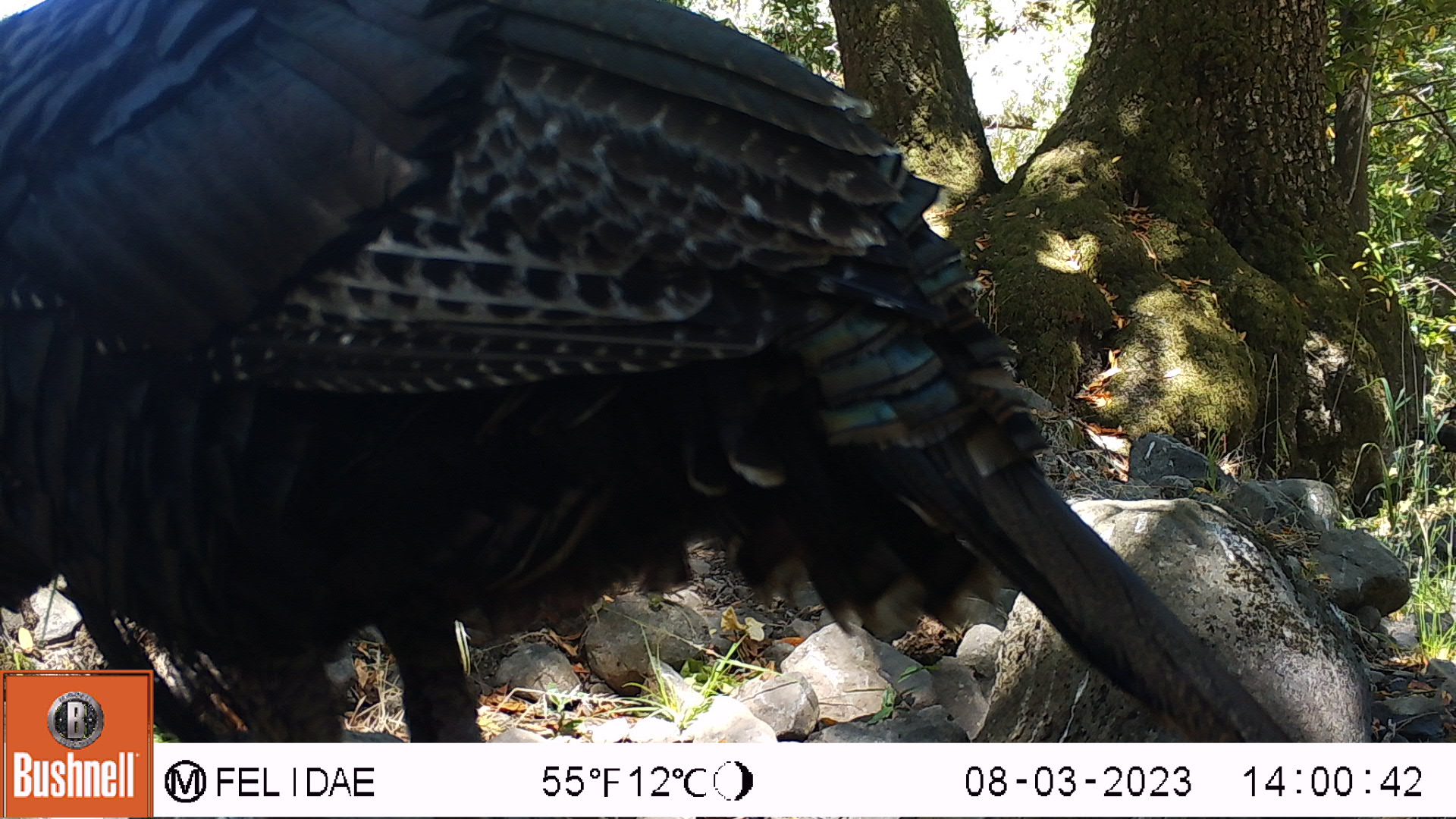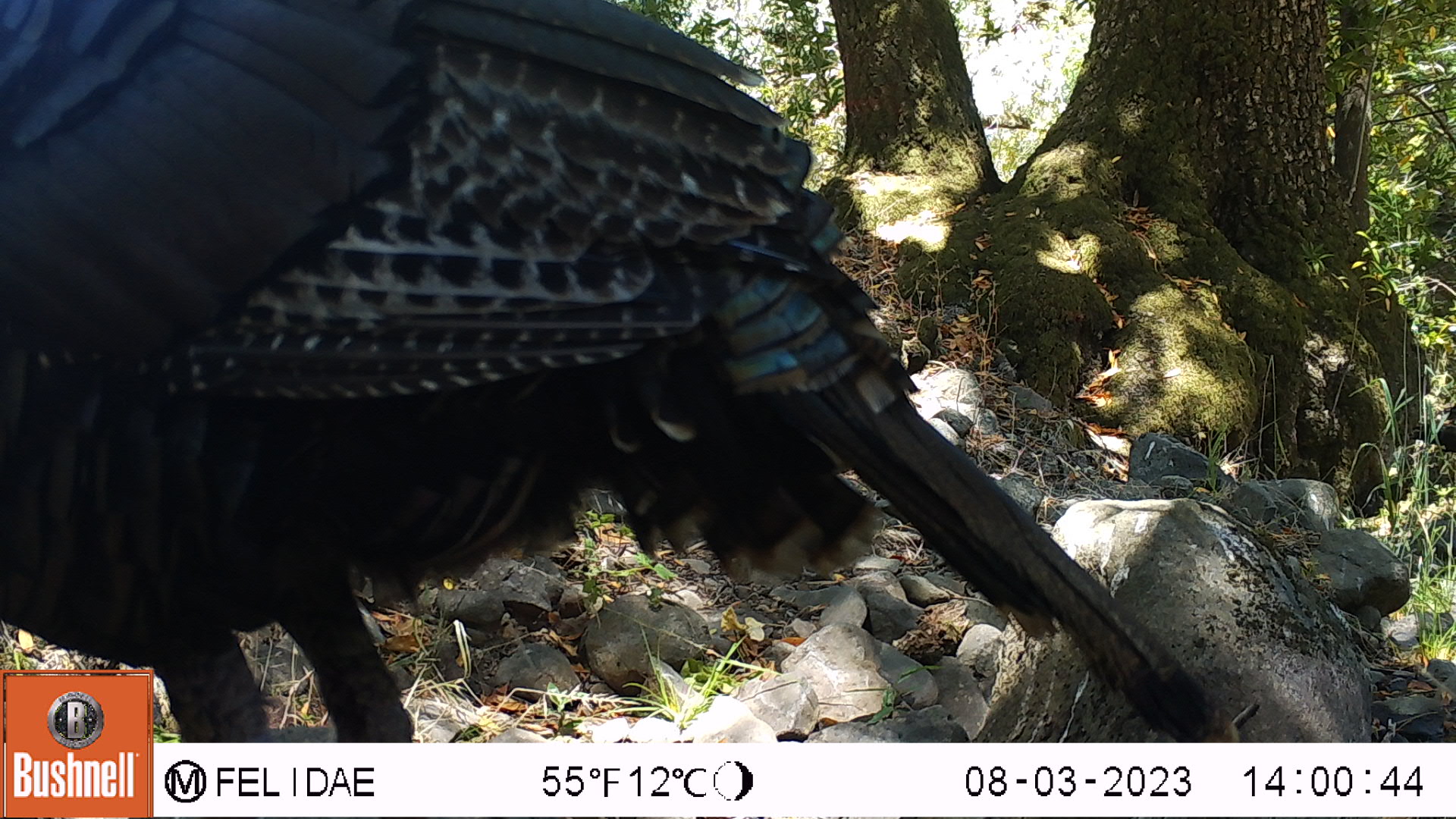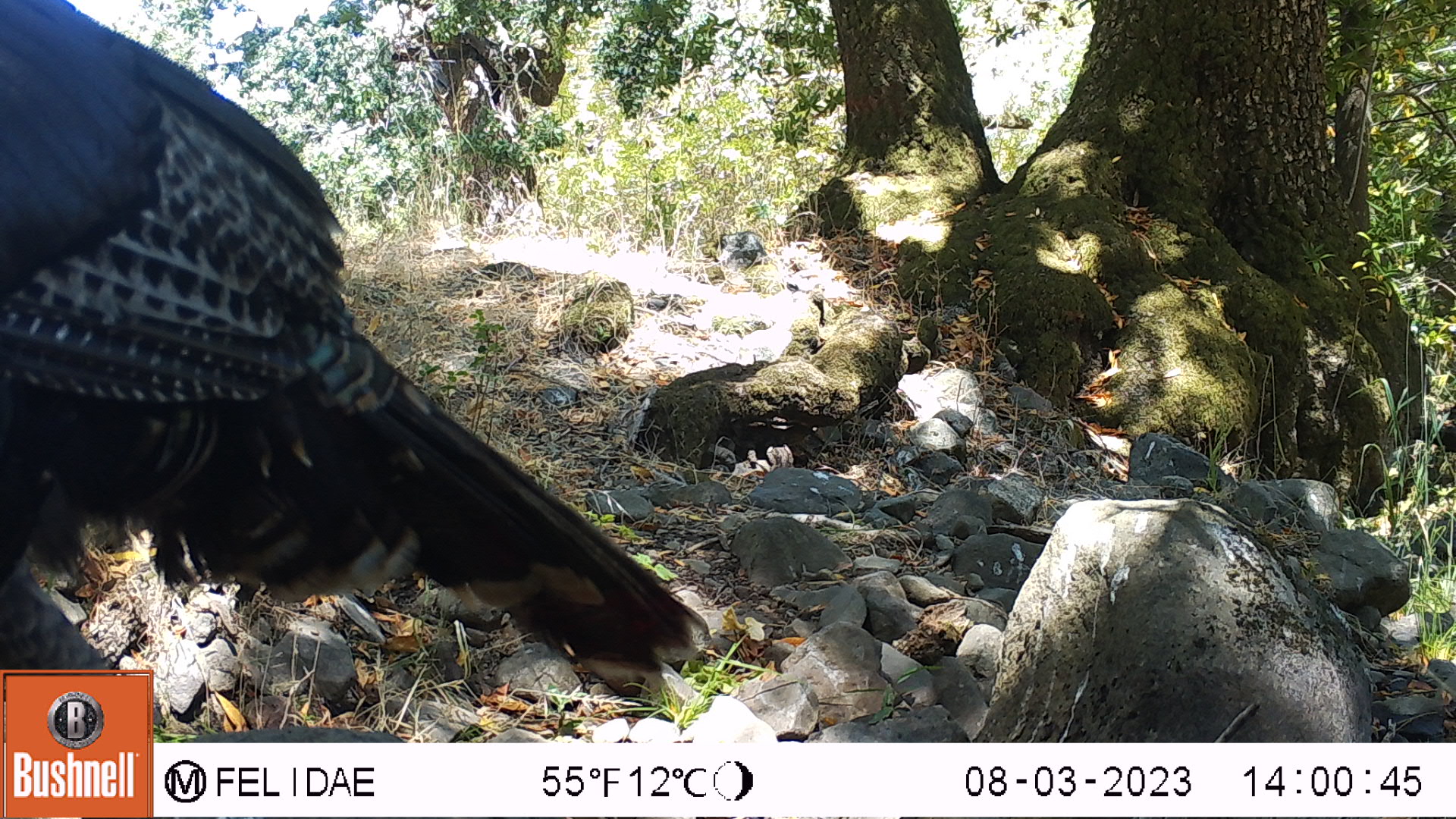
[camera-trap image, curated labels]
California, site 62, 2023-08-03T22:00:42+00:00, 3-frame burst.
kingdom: Animalia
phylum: Chordata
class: Aves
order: Galliformes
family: Phasianidae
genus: Meleagris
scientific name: Meleagris gallopavo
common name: turkey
Turkey (Meleagris gallopavo).